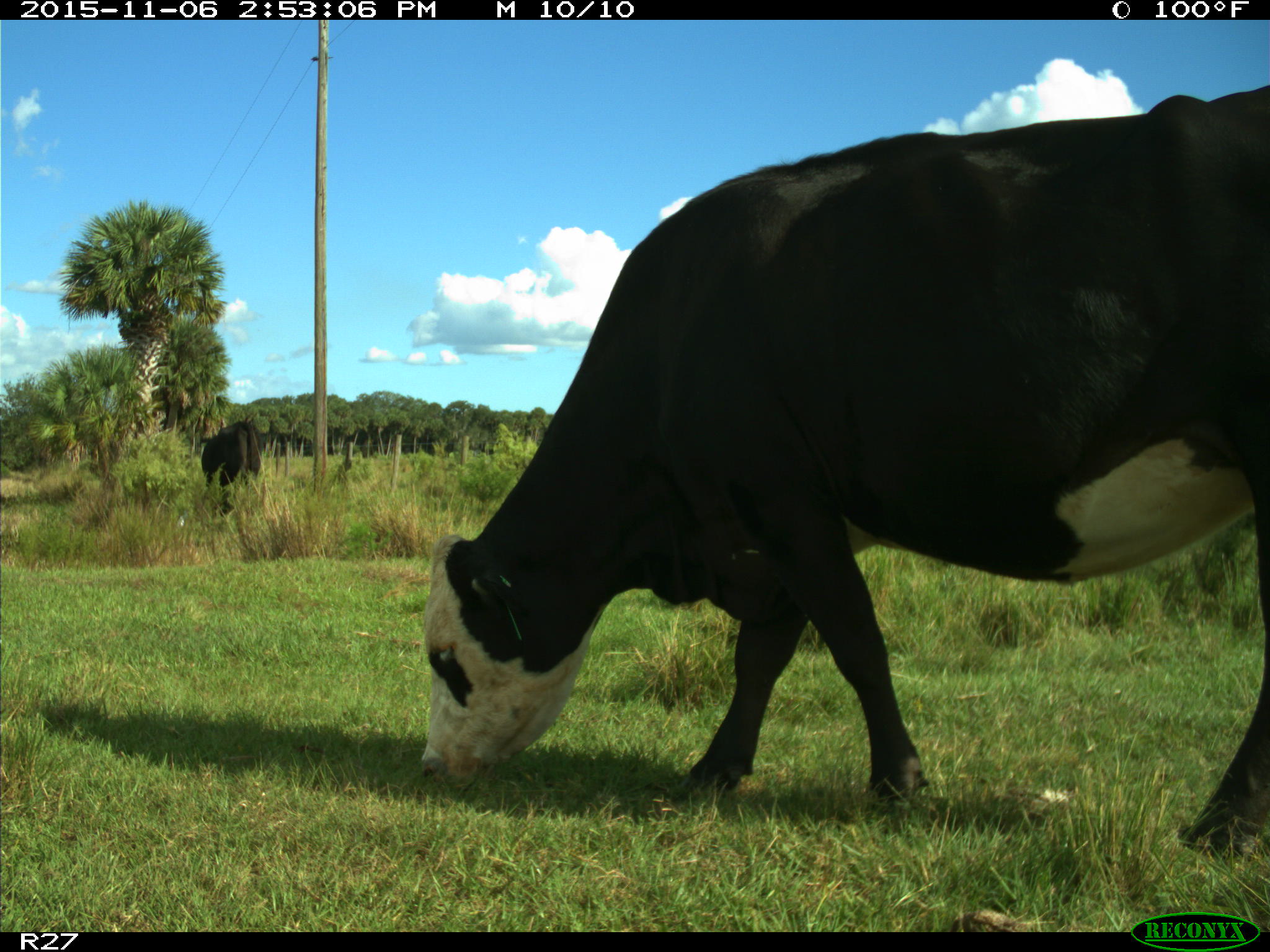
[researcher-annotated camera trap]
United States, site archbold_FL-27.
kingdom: Animalia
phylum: Chordata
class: Mammalia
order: Artiodactyla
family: Bovidae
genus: Bos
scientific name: Bos taurus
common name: domestic cow